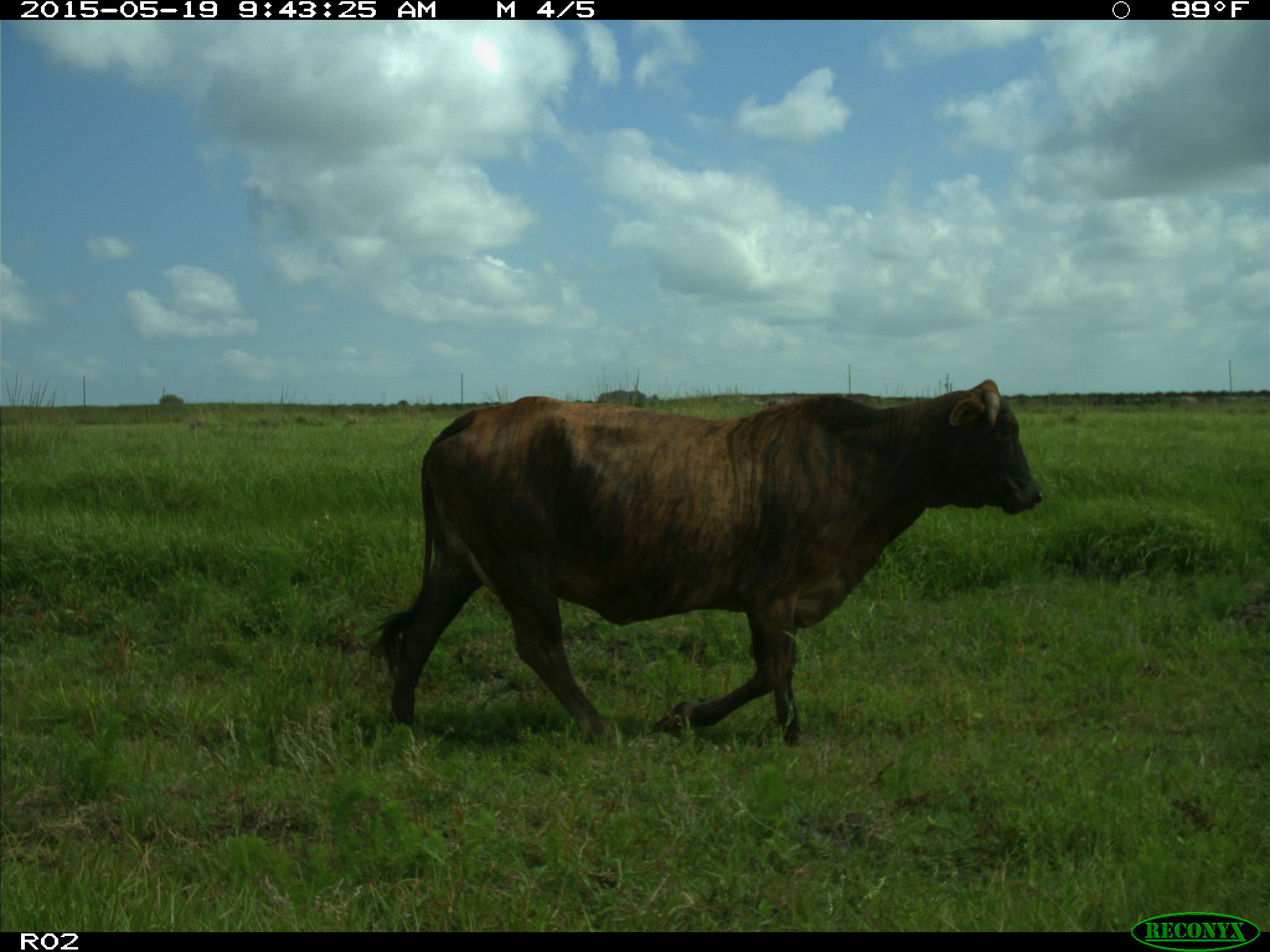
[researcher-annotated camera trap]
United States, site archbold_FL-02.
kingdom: Animalia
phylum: Chordata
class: Mammalia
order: Artiodactyla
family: Bovidae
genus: Bos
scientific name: Bos taurus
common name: domestic cow